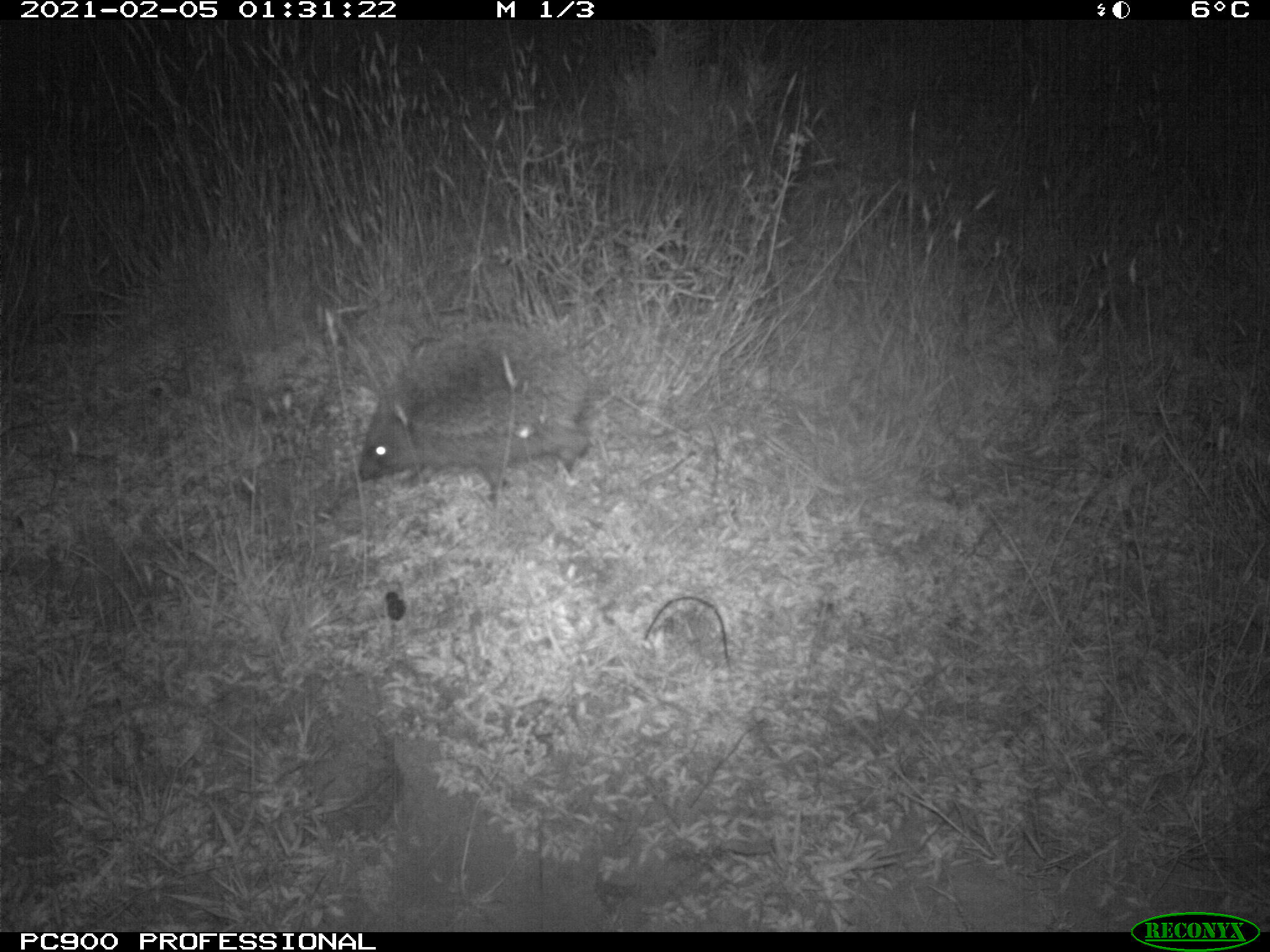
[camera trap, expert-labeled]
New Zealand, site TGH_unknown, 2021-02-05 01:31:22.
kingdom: Animalia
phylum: Chordata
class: Mammalia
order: Eulipotyphla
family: Erinaceidae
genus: Erinaceus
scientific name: Erinaceus europaeus europaeus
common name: european hedgehog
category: hedgehog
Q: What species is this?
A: Hedgehog (european hedgehog) (Erinaceus europaeus europaeus).